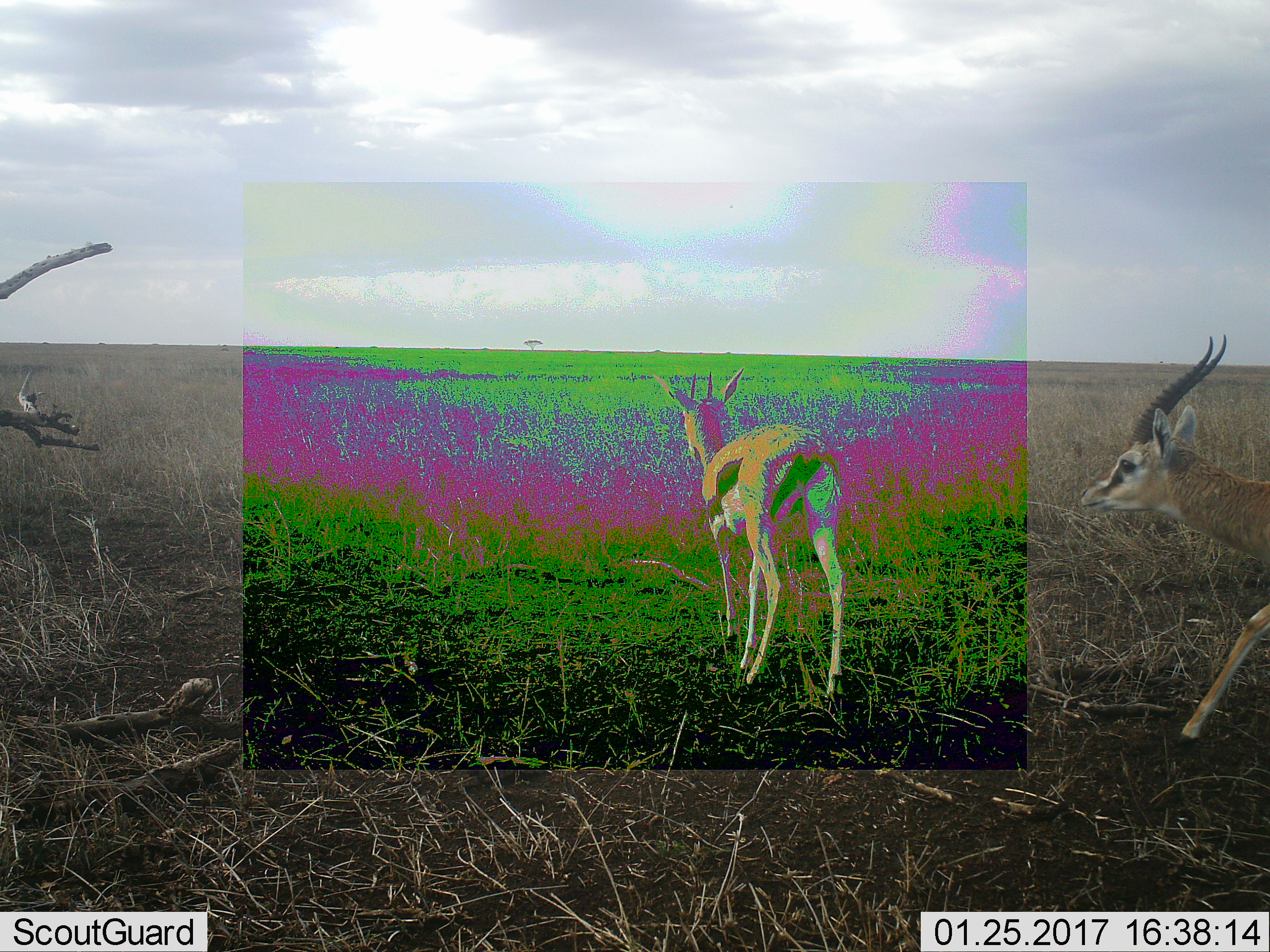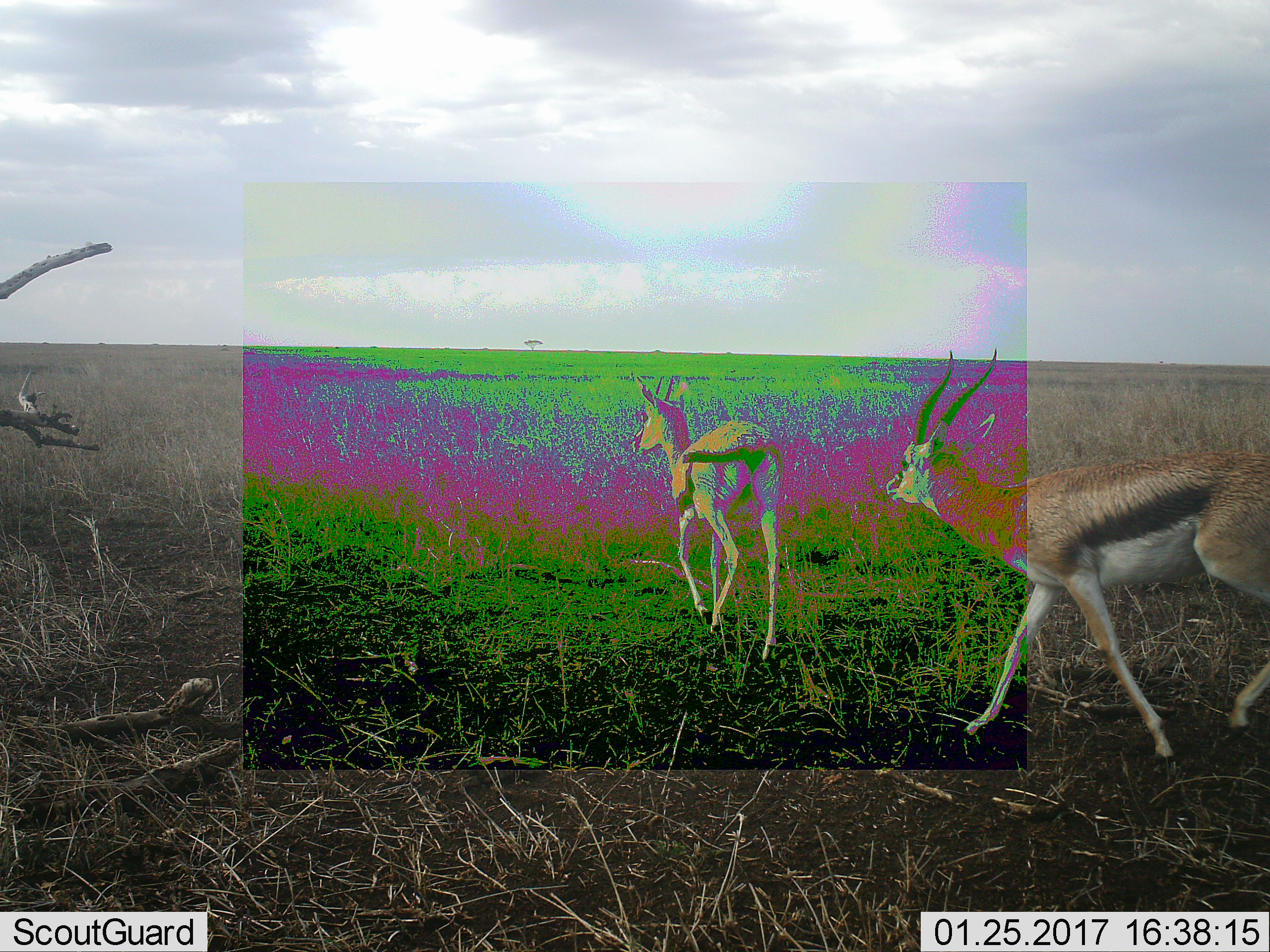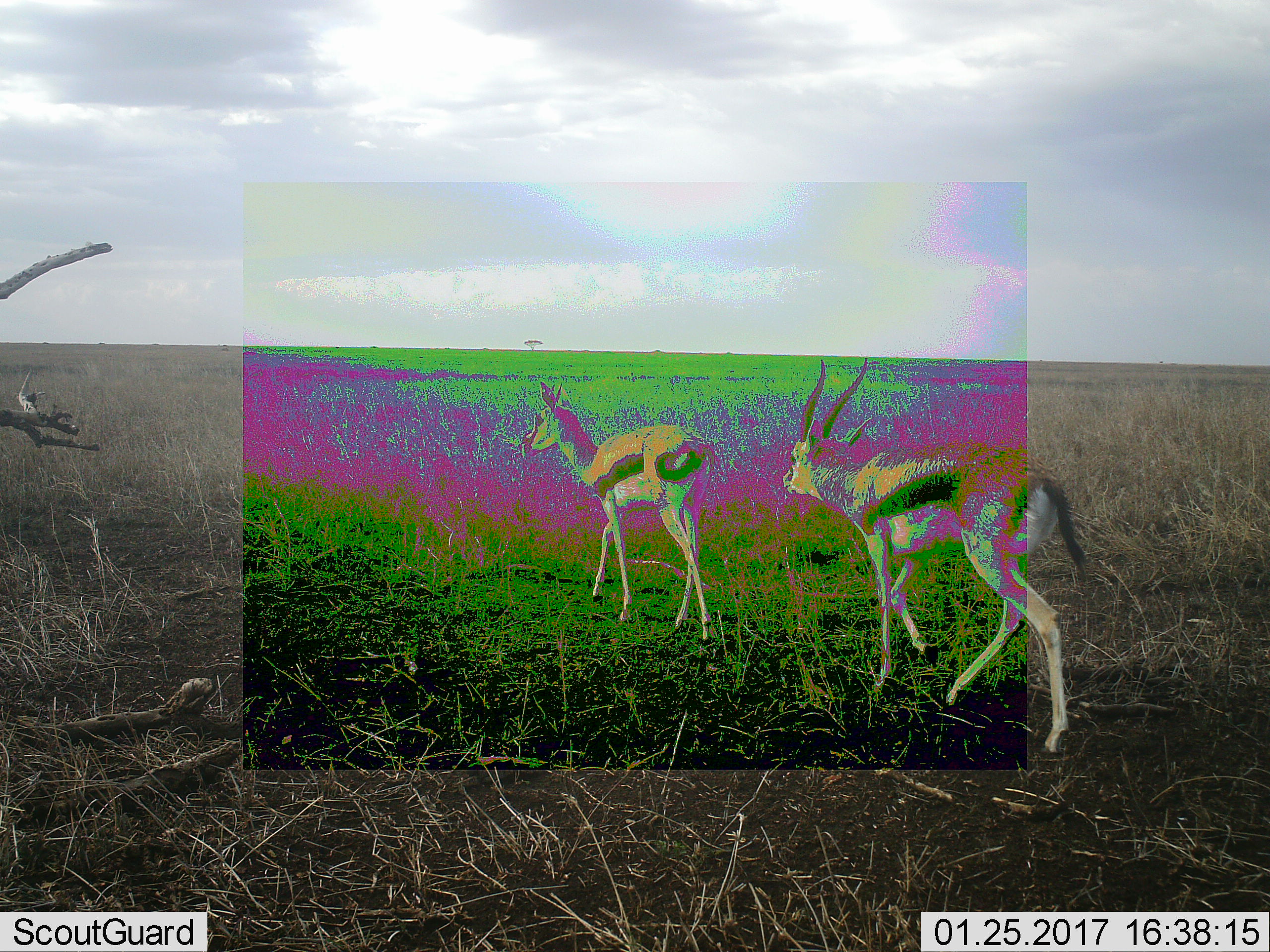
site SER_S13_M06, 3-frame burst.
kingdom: Animalia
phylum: Chordata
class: Mammalia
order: Artiodactyla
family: Bovidae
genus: Eudorcas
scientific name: Eudorcas thomsonii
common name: thomson's gazelle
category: gazellethomsons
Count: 2.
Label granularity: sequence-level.